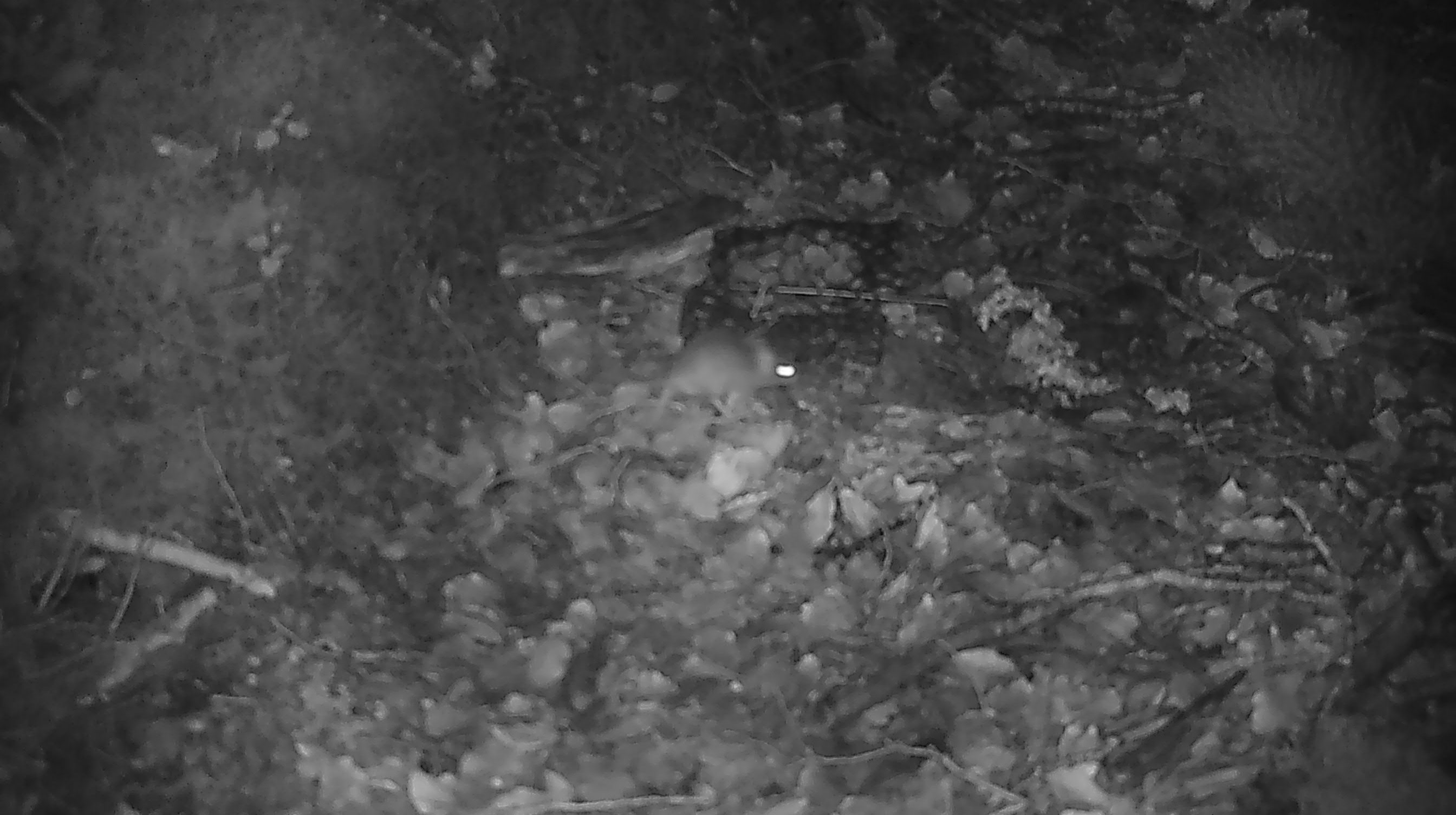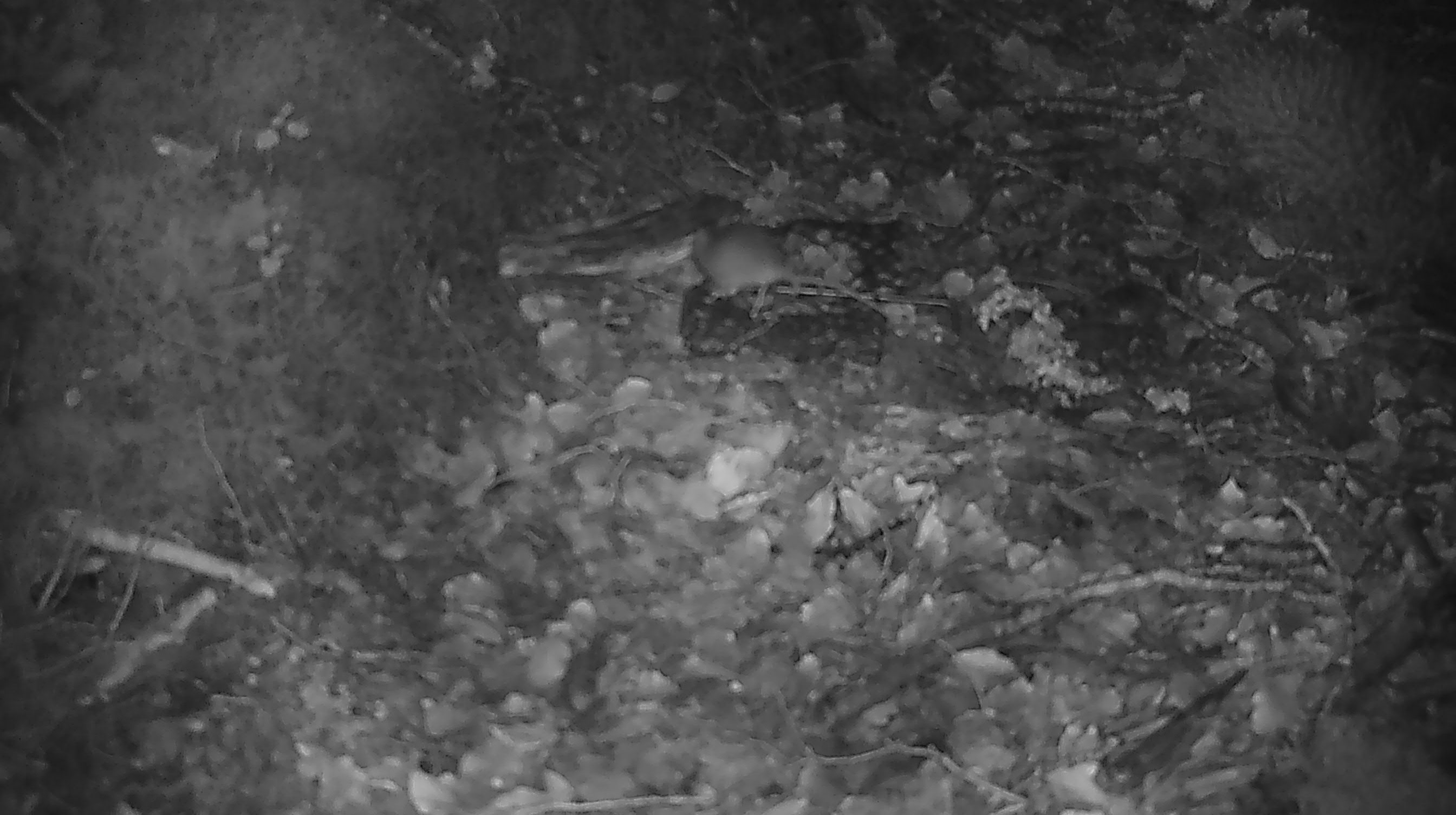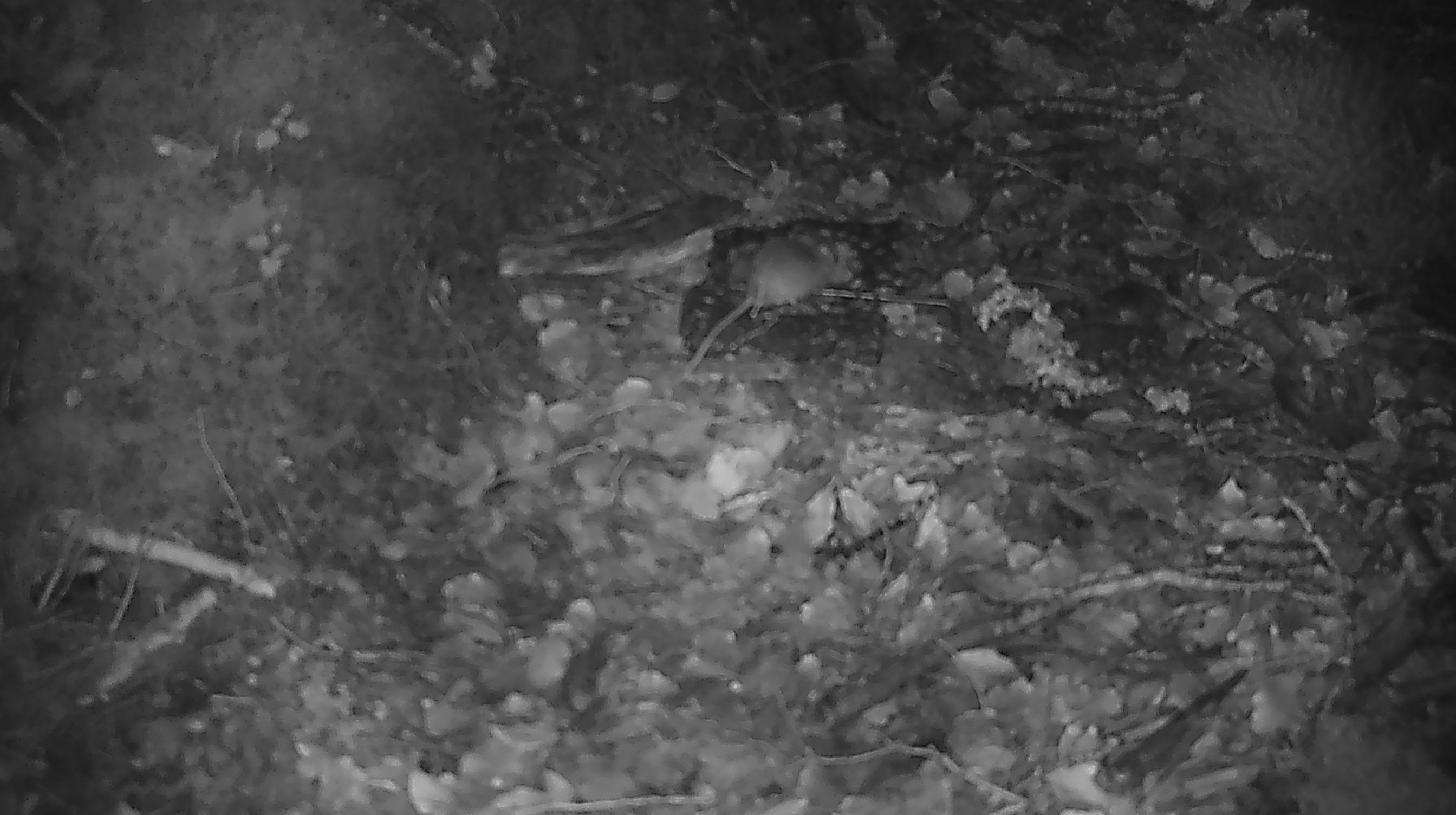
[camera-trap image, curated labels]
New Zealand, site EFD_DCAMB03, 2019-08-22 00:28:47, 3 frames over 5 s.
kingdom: Animalia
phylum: Chordata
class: Mammalia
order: Rodentia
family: Muridae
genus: Mus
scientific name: Mus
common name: mouse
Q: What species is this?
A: Mouse (Mus).